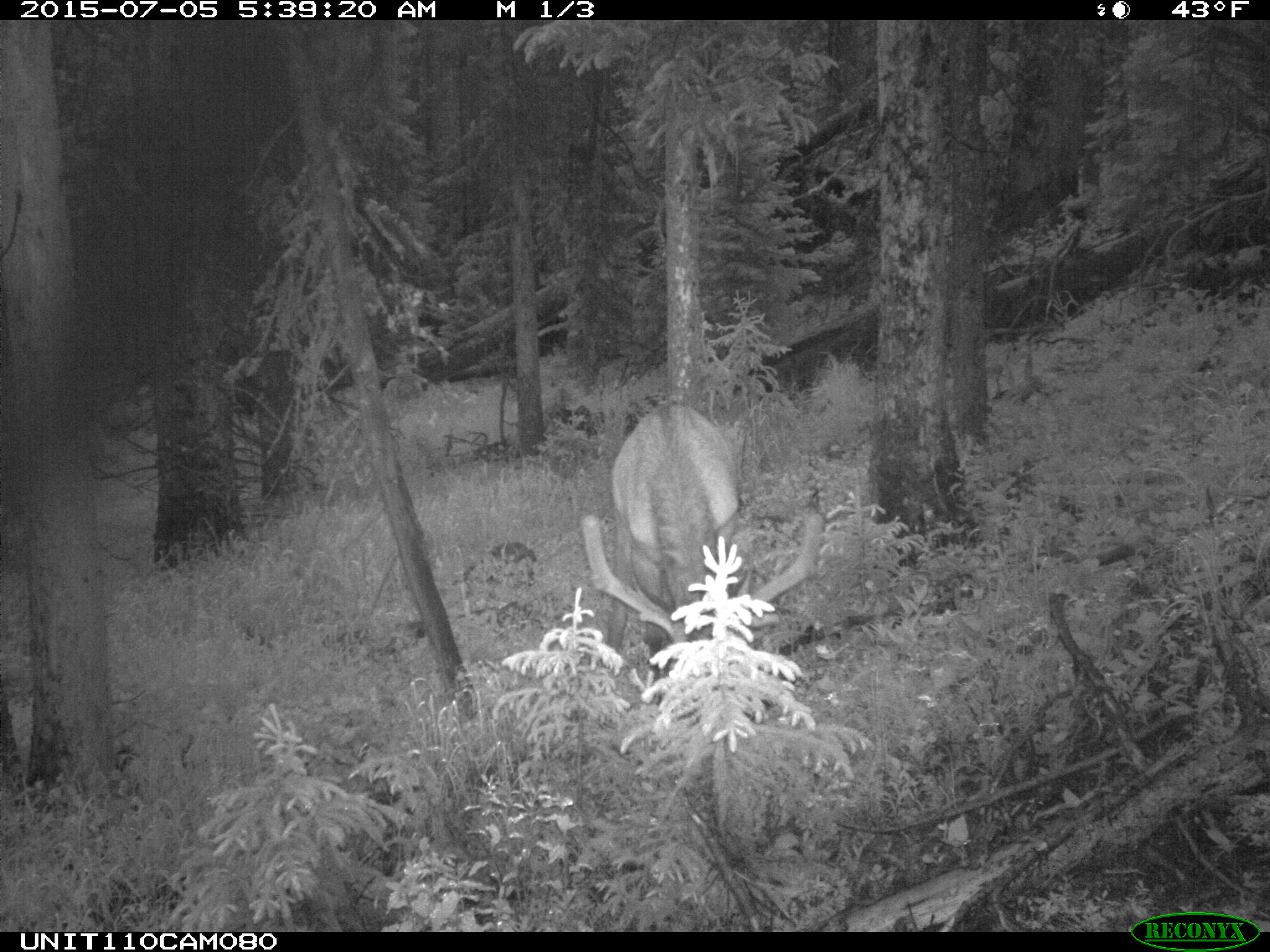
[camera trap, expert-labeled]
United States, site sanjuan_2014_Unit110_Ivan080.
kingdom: Animalia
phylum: Chordata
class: Mammalia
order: Artiodactyla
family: Cervidae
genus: Cervus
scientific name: Cervus elaphus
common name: red deer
Cervus elaphus (red deer).